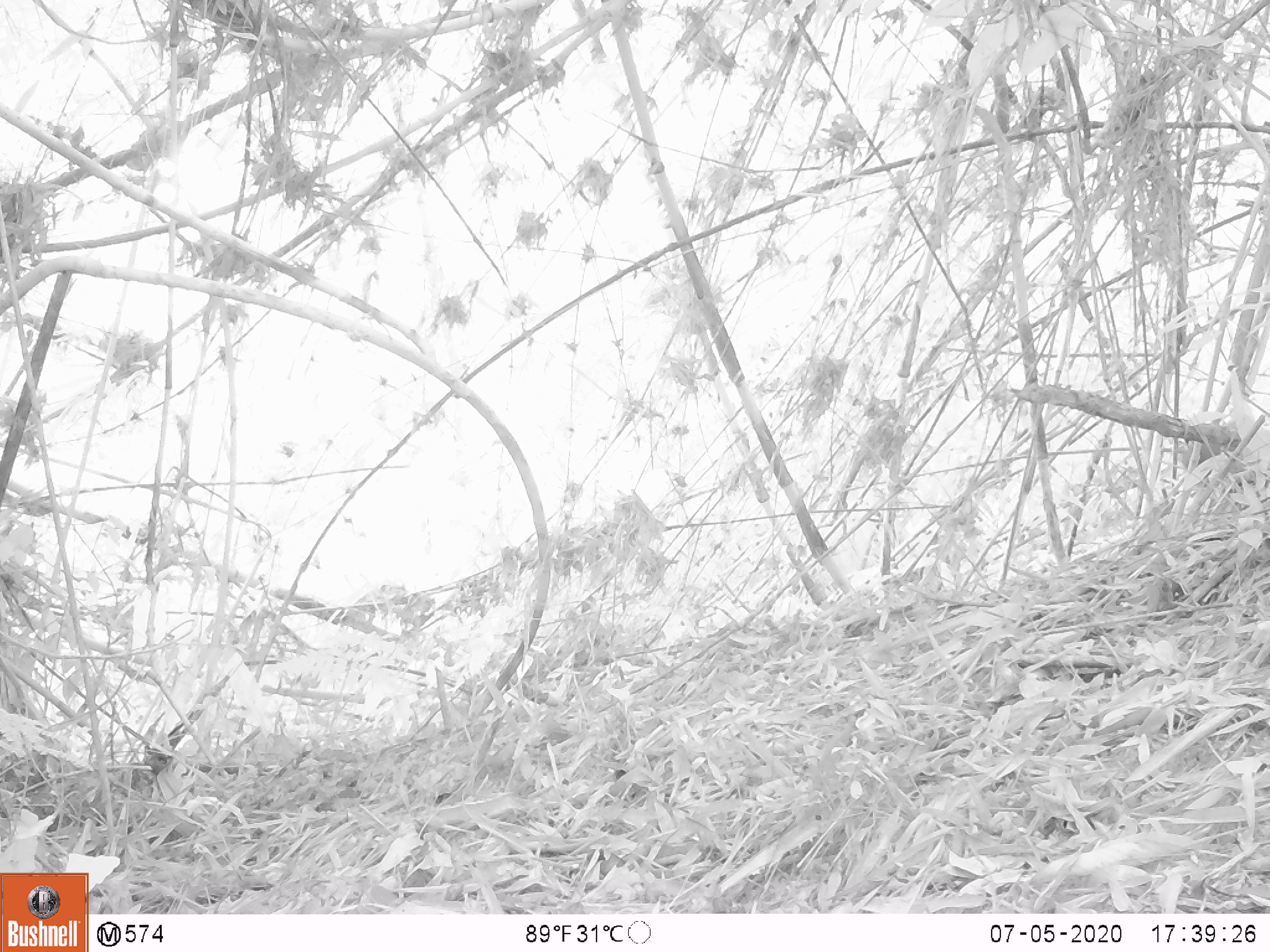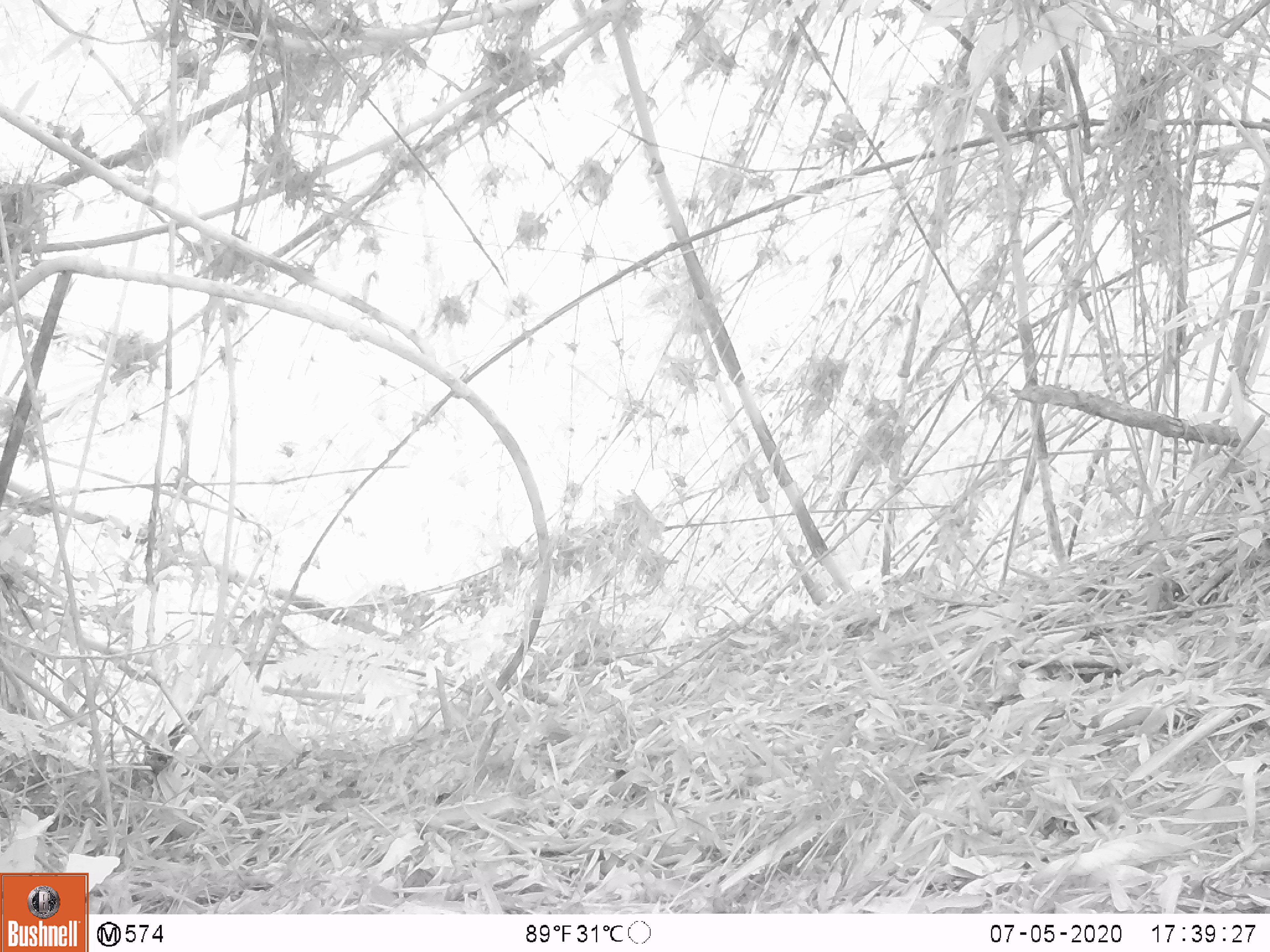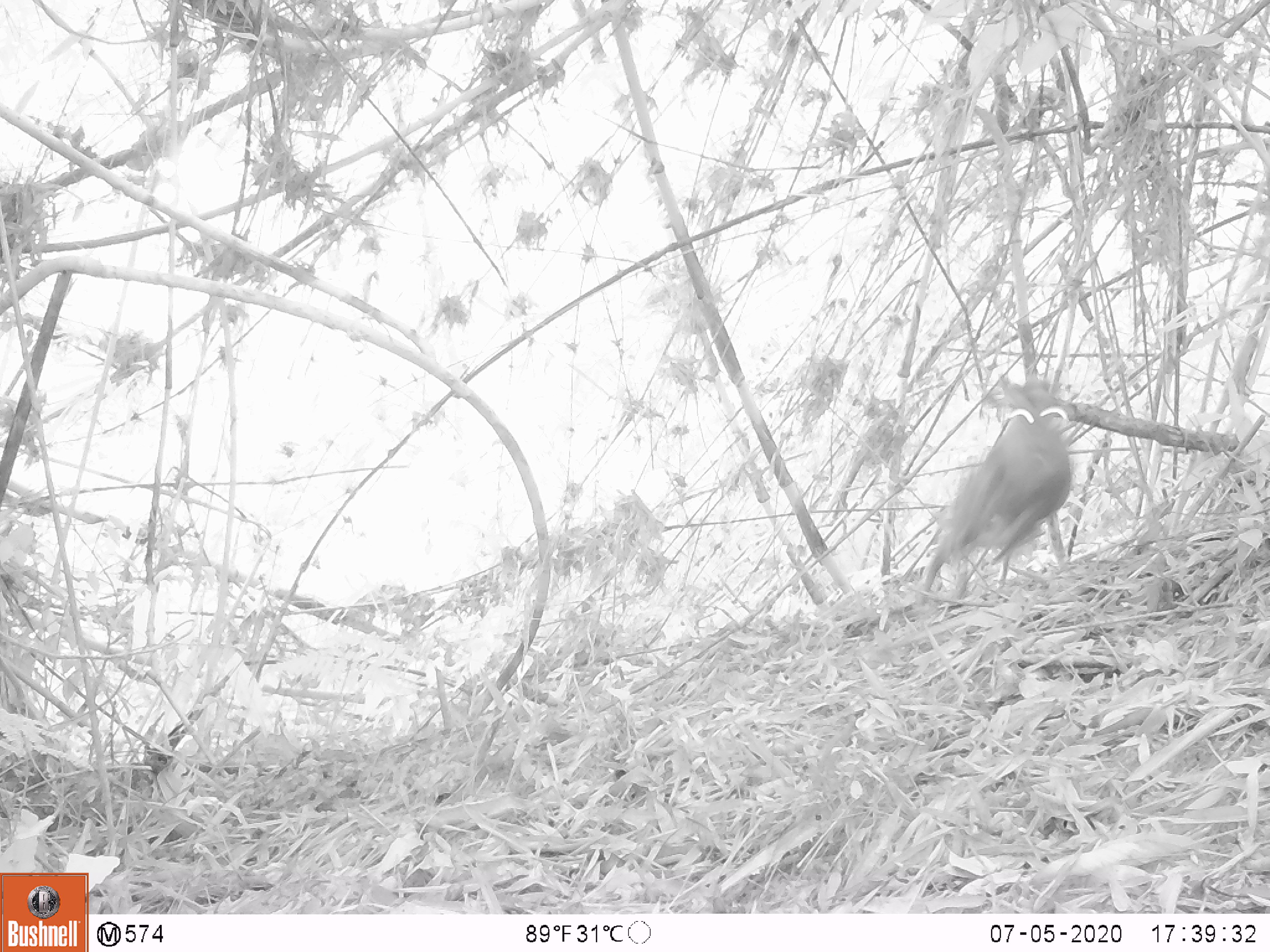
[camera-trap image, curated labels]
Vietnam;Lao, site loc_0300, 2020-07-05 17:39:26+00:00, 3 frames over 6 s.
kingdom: Animalia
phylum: Chordata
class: Mammalia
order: Artiodactyla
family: Cervidae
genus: Muntiacus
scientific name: Muntiacus rooseveltorum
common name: roosevelt's muntjac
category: roosevelts muntjac group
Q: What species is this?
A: Roosevelts muntjac group (roosevelt's muntjac) (Muntiacus rooseveltorum).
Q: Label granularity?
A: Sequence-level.